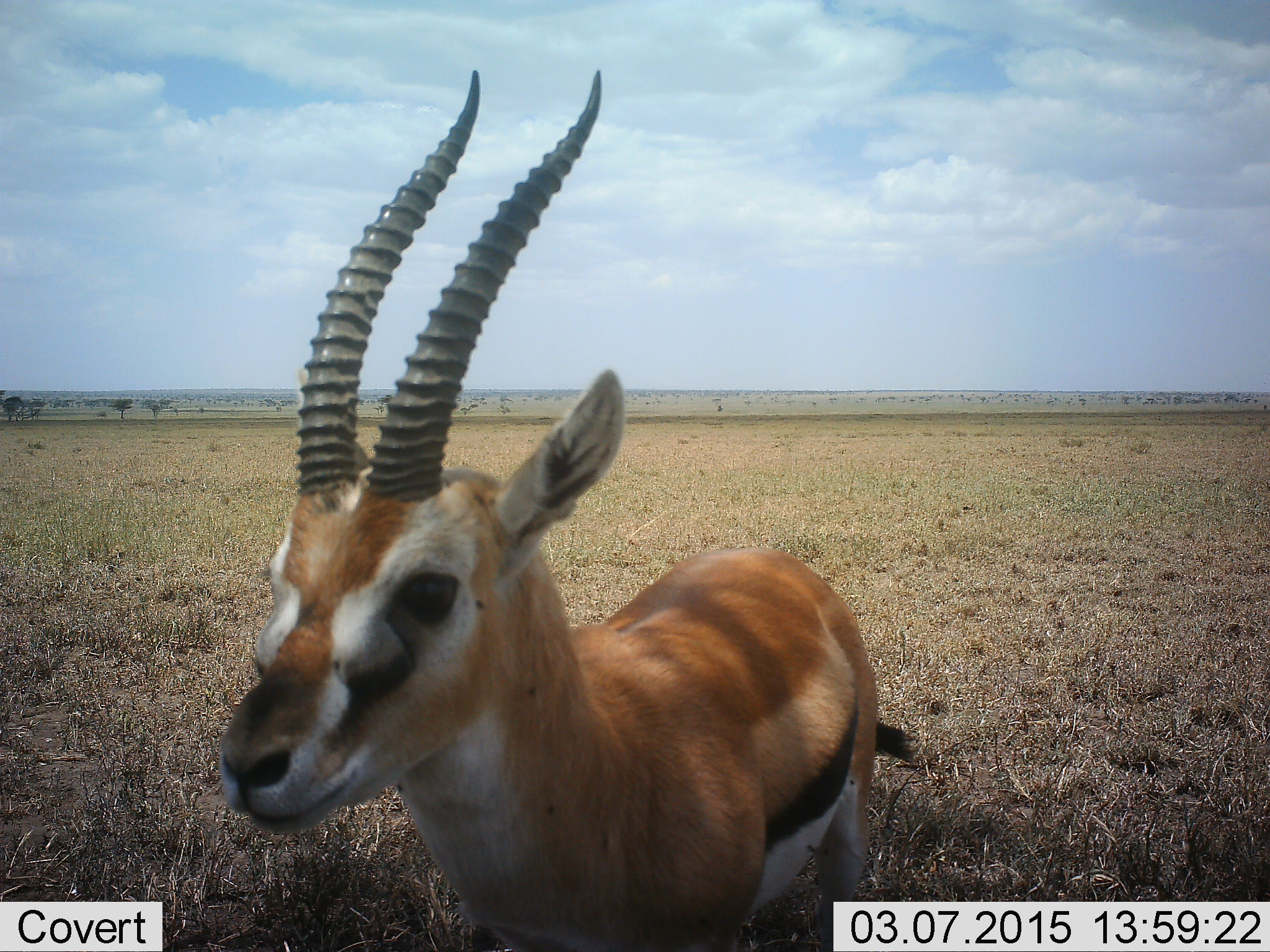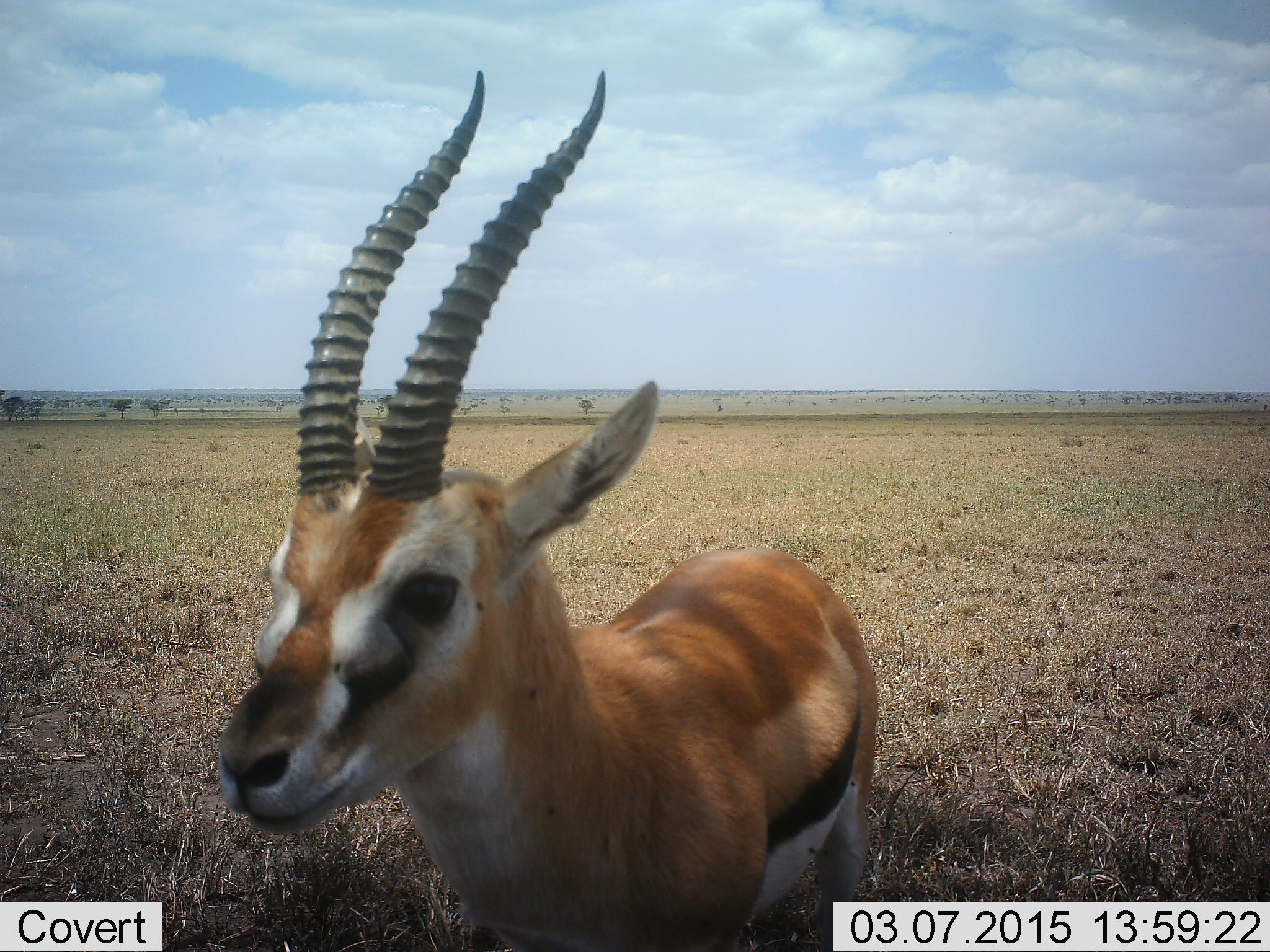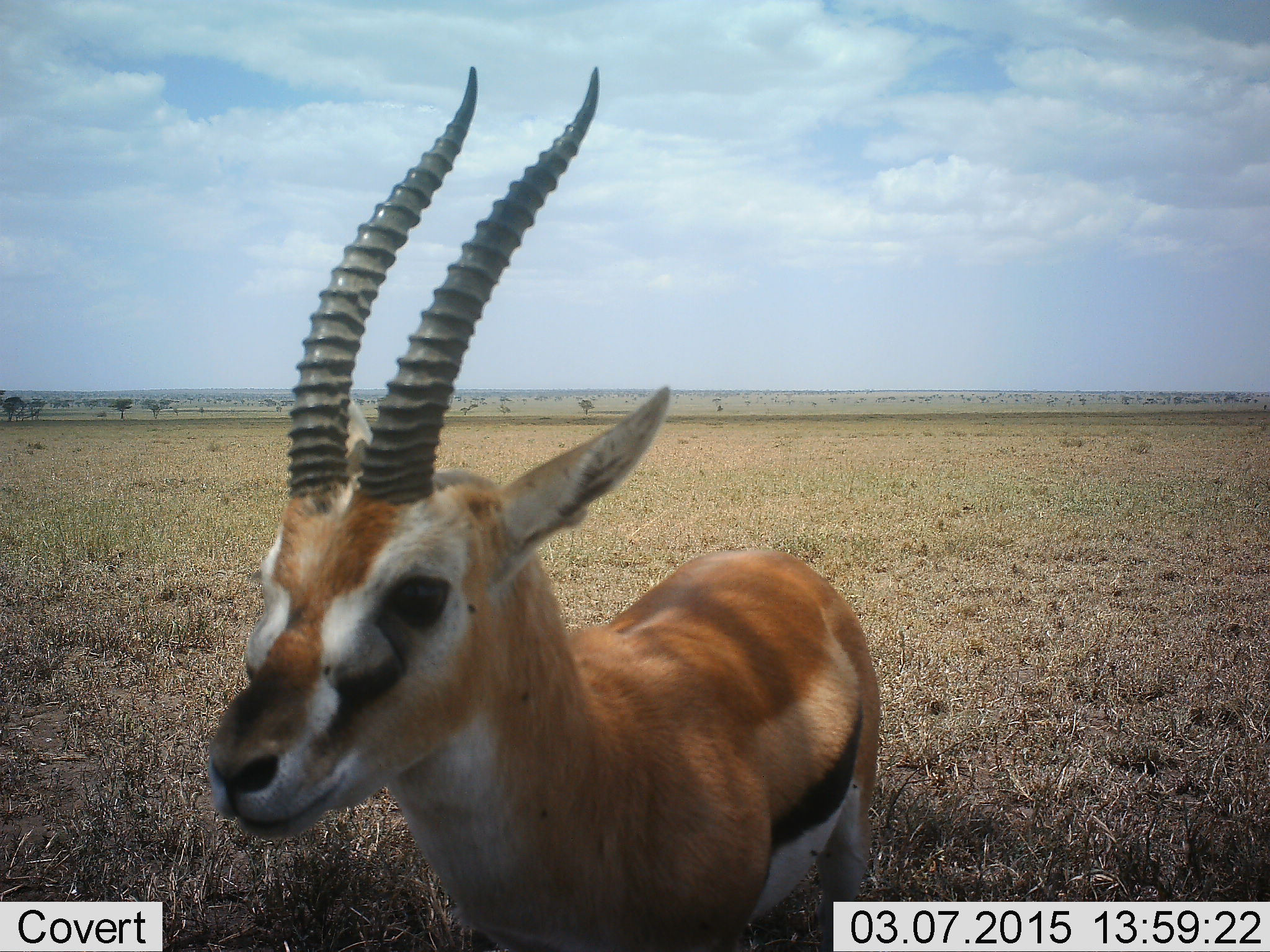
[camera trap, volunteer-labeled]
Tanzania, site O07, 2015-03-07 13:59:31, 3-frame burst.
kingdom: Animalia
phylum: Chordata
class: Mammalia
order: Artiodactyla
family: Bovidae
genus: Eudorcas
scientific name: Eudorcas thomsonii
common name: thomson's gazelle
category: gazellethomsons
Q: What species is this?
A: Gazellethomsons (thomson's gazelle) (Eudorcas thomsonii).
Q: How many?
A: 1.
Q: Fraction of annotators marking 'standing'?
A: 100%.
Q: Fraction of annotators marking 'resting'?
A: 0%.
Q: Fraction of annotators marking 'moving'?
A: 0%.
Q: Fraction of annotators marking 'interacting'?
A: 0%.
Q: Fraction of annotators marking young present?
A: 10%.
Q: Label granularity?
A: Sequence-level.